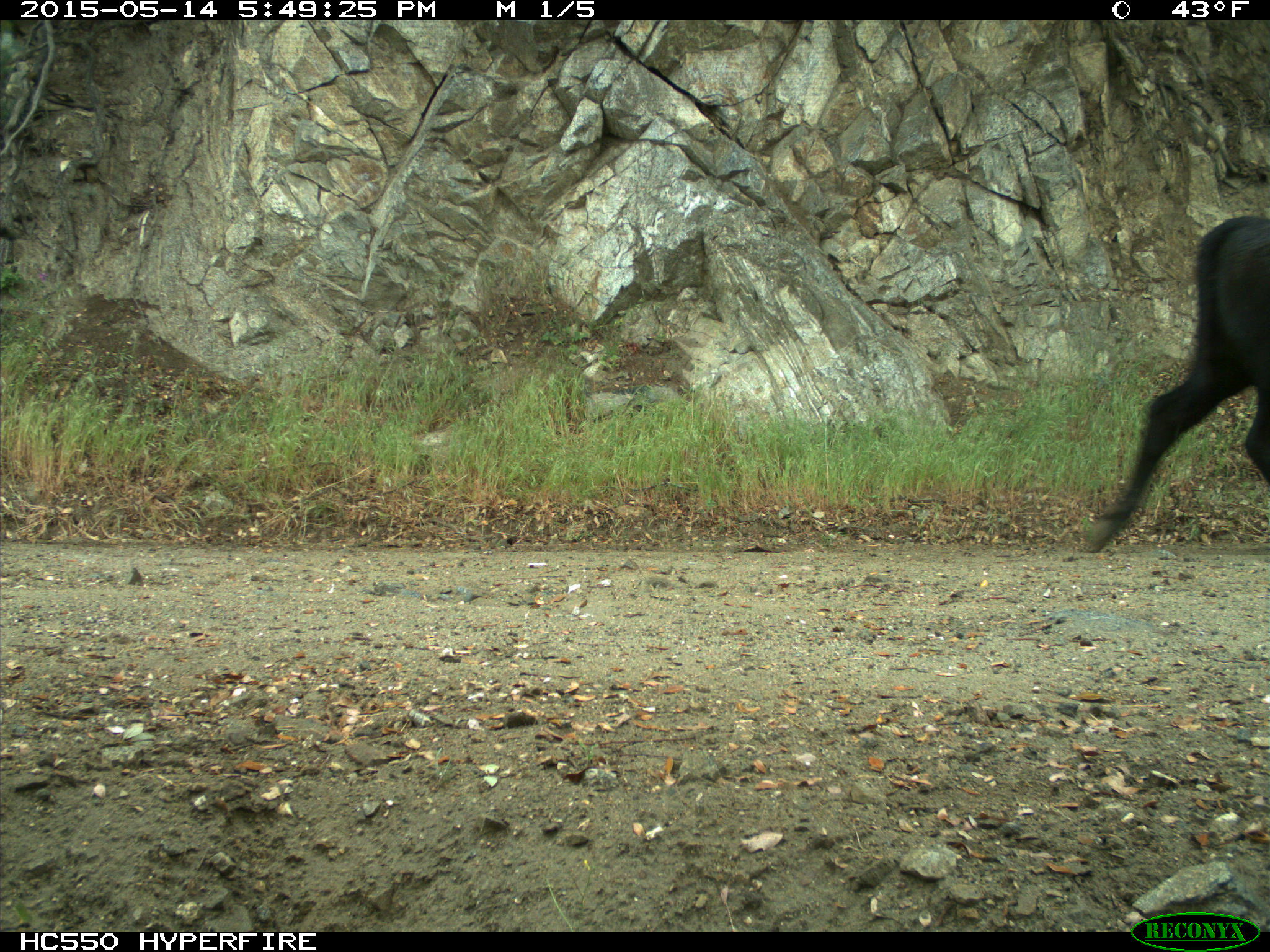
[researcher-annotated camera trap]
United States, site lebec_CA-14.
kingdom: Animalia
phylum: Chordata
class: Mammalia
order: Artiodactyla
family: Bovidae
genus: Bos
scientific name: Bos taurus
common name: domestic cow